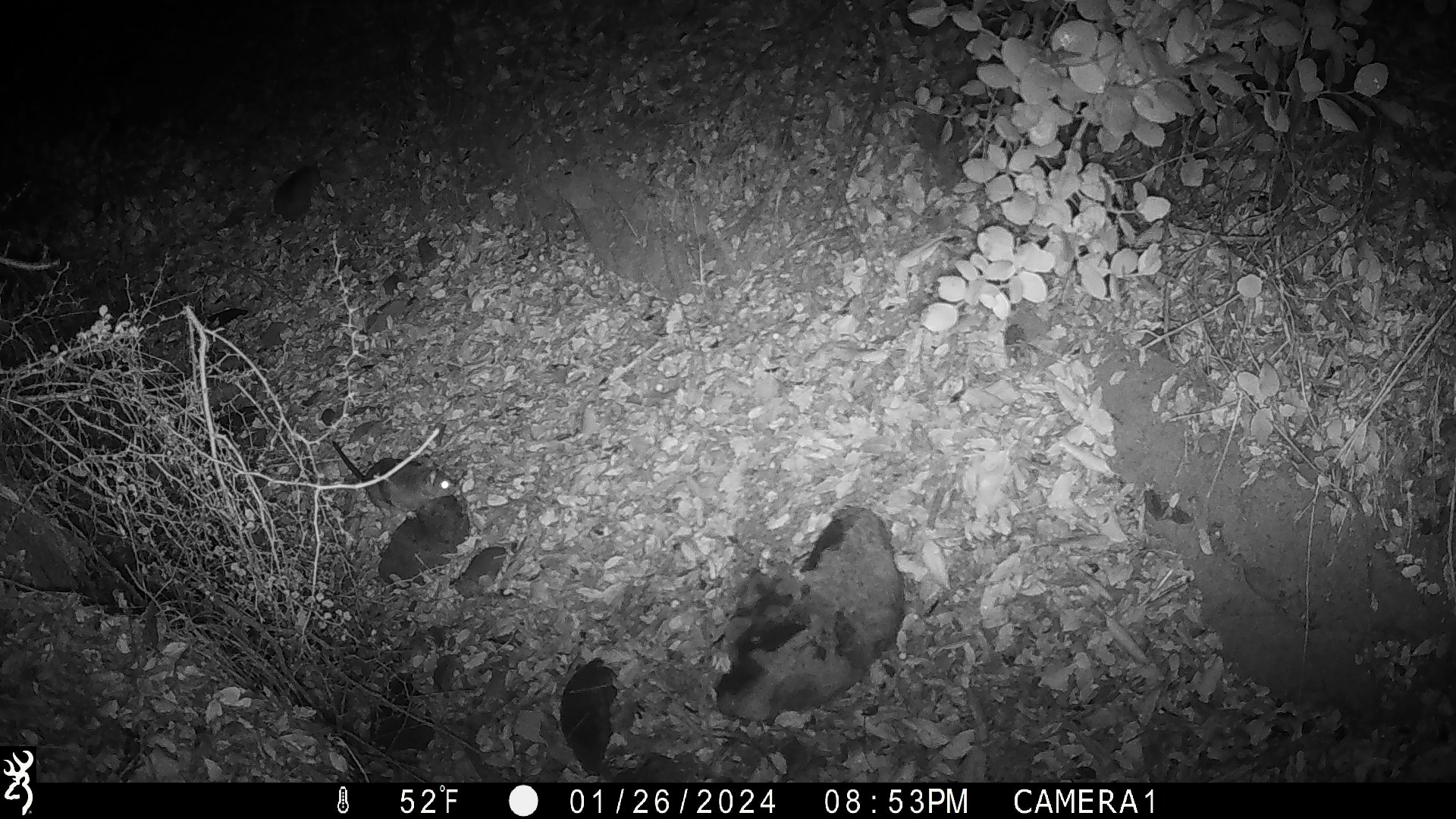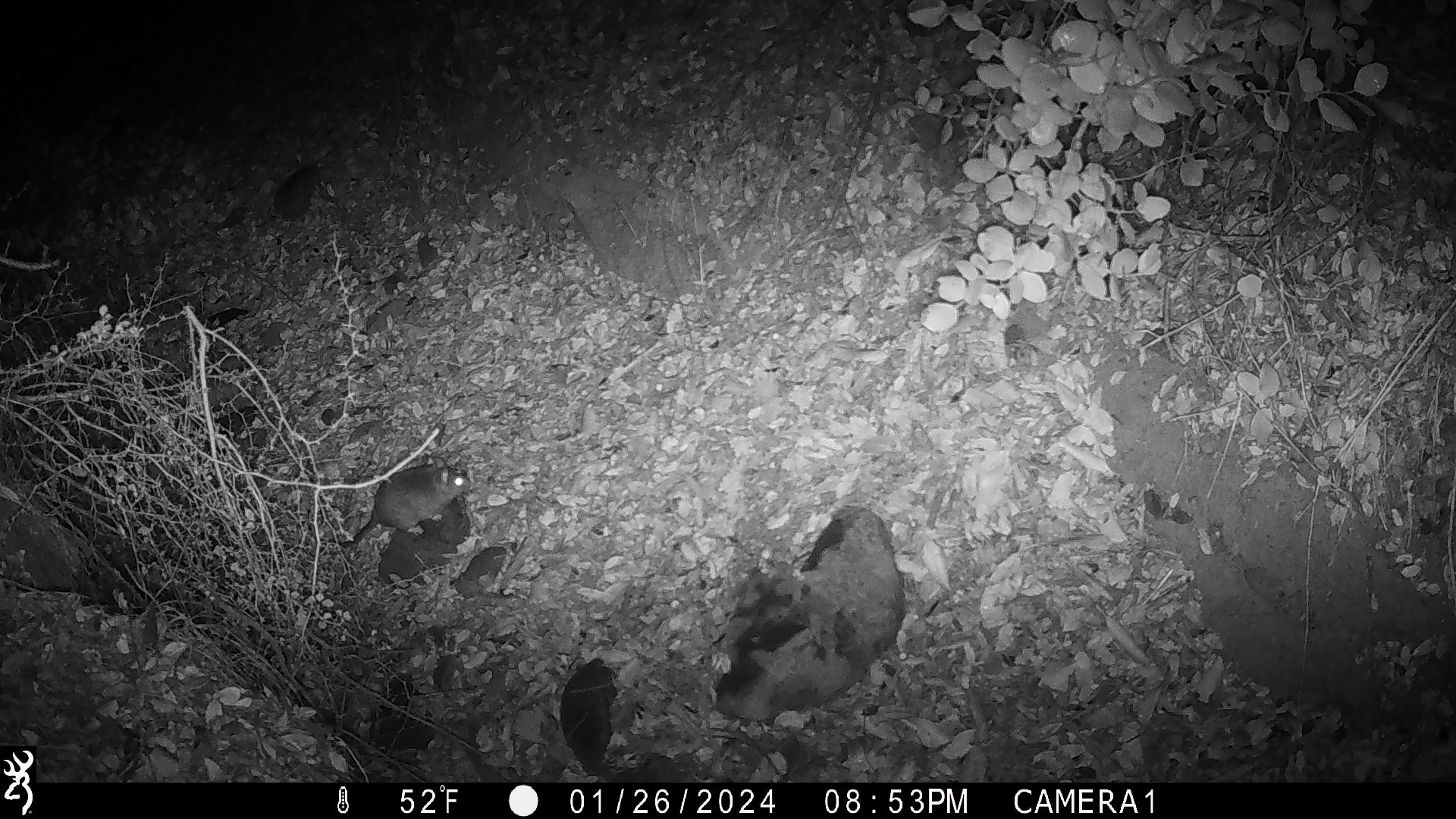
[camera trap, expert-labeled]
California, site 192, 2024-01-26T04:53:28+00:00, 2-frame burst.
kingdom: Animalia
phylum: Chordata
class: Mammalia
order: Rodentia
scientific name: Rodentia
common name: mouse or rat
Mouse or rat (Rodentia).